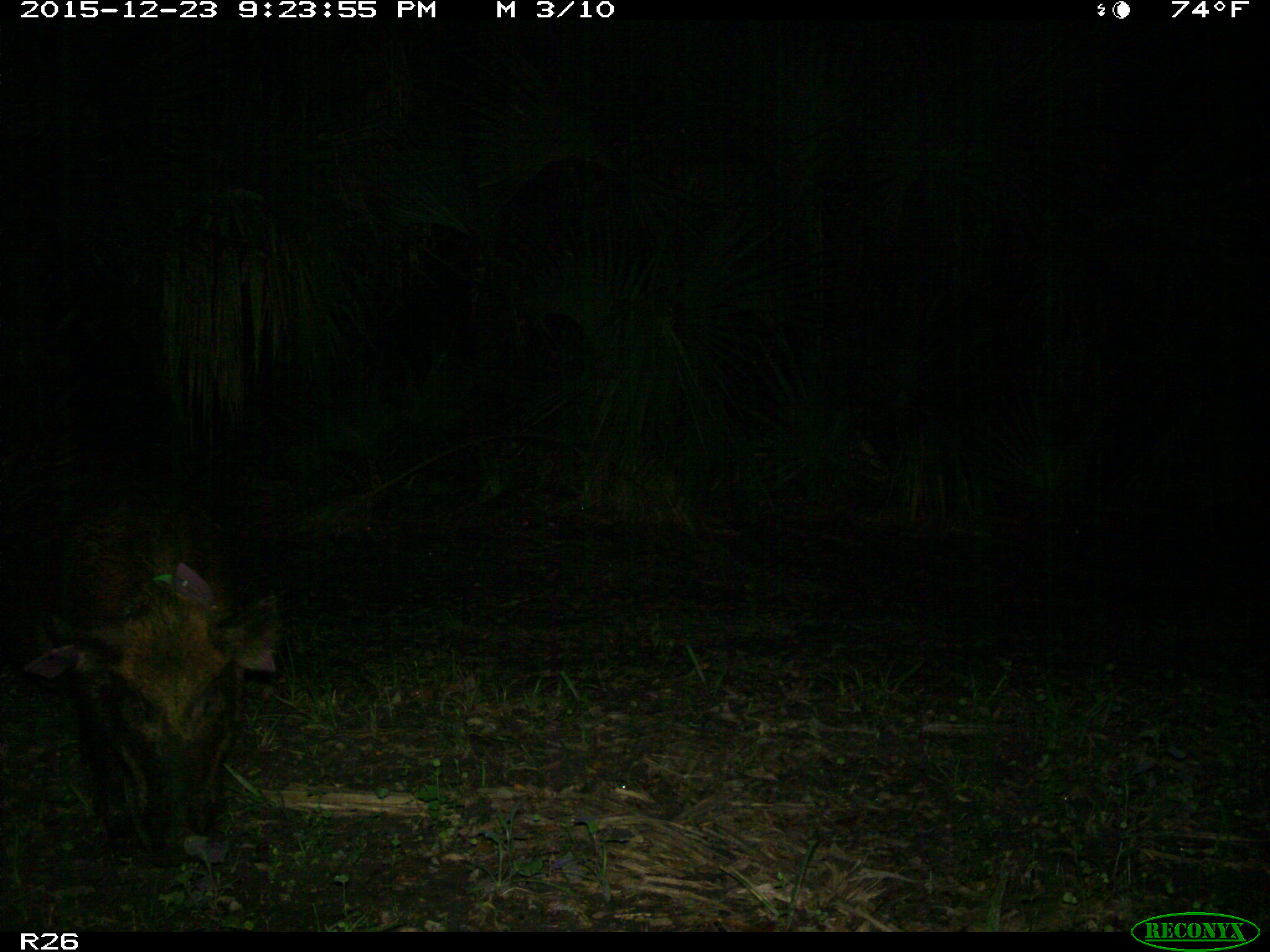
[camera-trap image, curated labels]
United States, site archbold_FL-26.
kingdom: Animalia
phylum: Chordata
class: Mammalia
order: Artiodactyla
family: Suidae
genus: Sus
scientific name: Sus scrofa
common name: wild boar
Sus scrofa (wild boar).